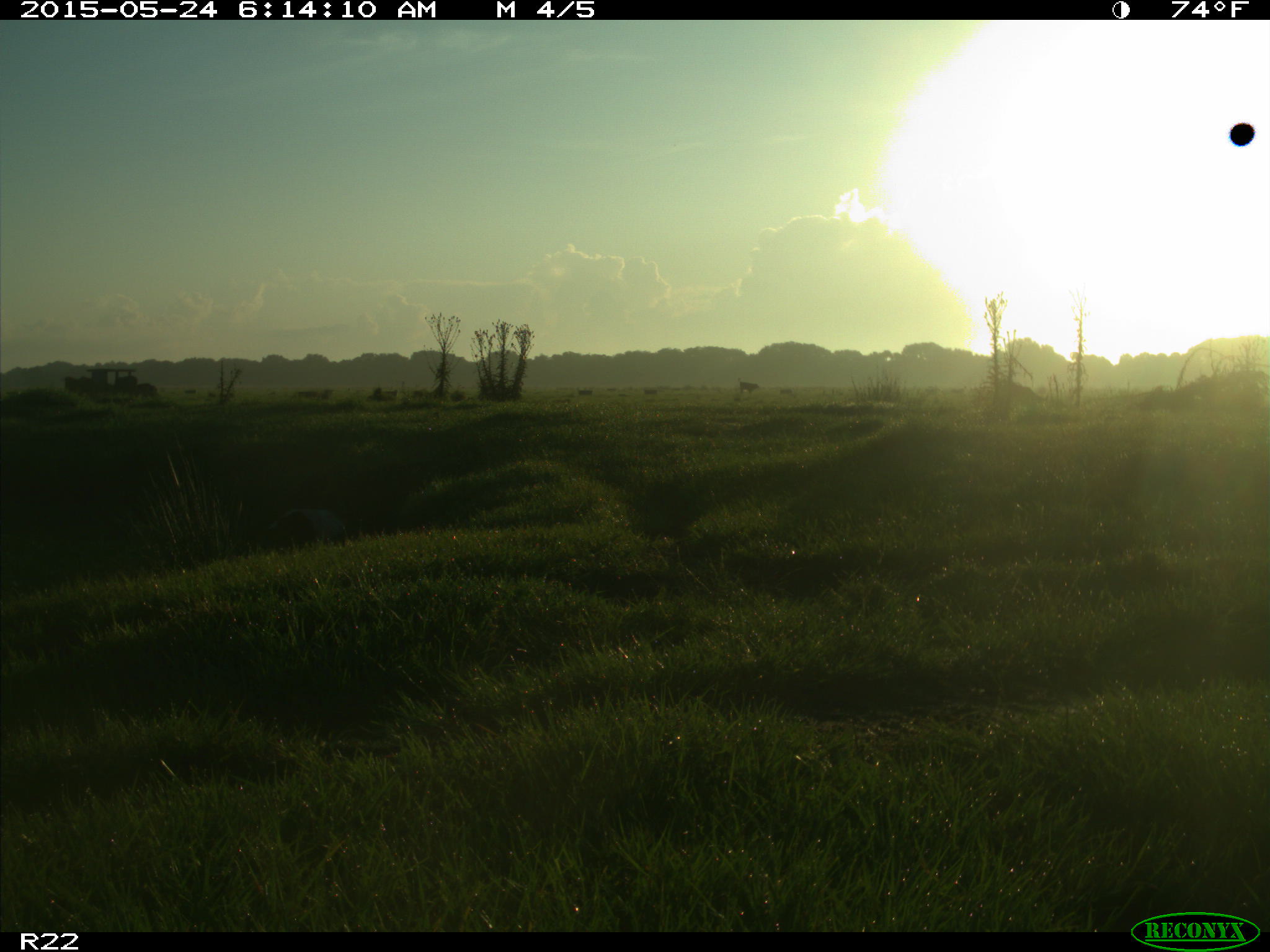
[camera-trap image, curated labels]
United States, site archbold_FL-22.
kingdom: Animalia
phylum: Chordata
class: Mammalia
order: Artiodactyla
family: Bovidae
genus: Bos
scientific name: Bos taurus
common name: domestic cow